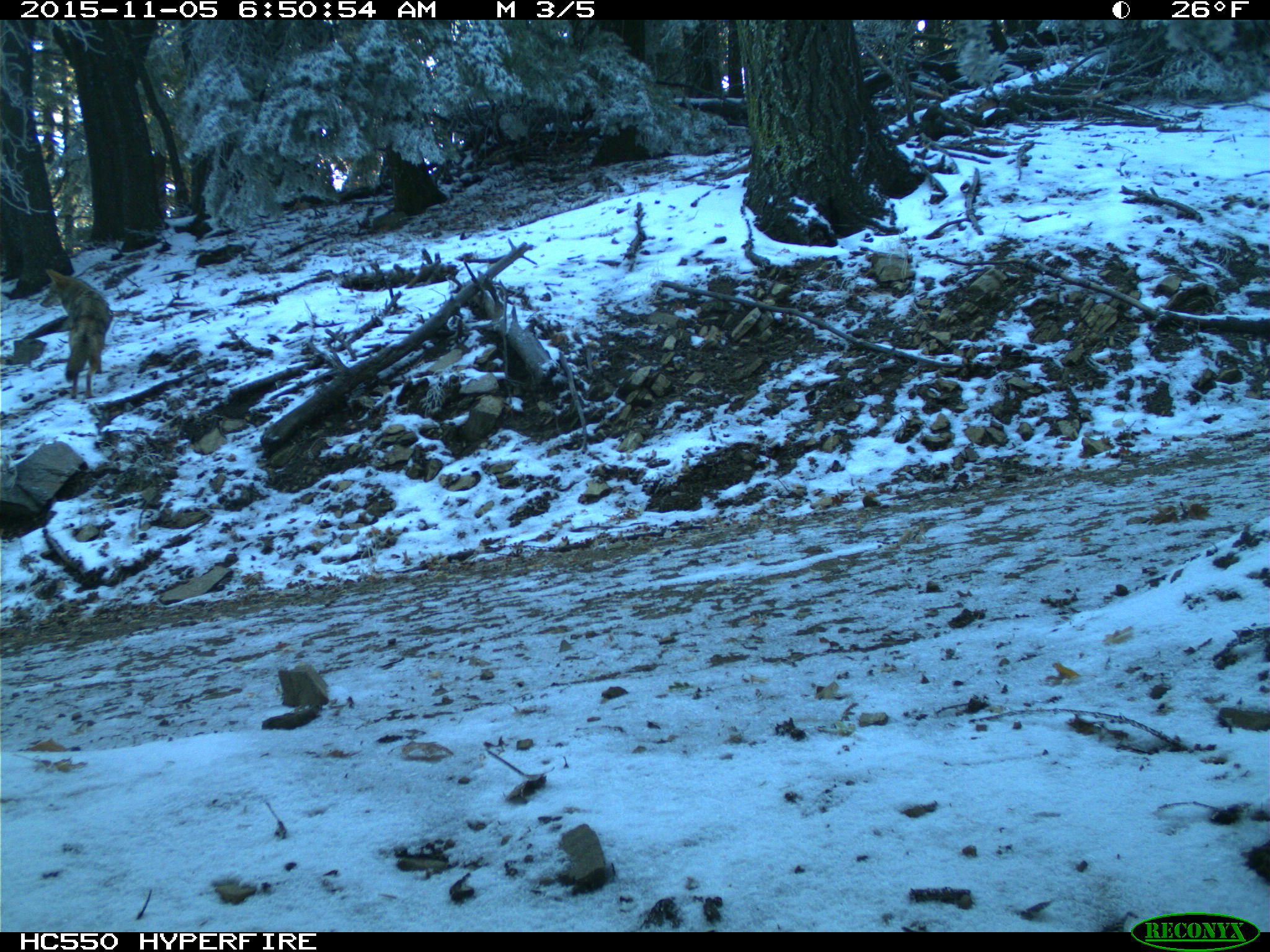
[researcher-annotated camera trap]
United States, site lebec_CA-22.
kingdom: Animalia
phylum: Chordata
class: Mammalia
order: Carnivora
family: Canidae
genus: Canis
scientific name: Canis latrans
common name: coyote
Canis latrans (coyote).